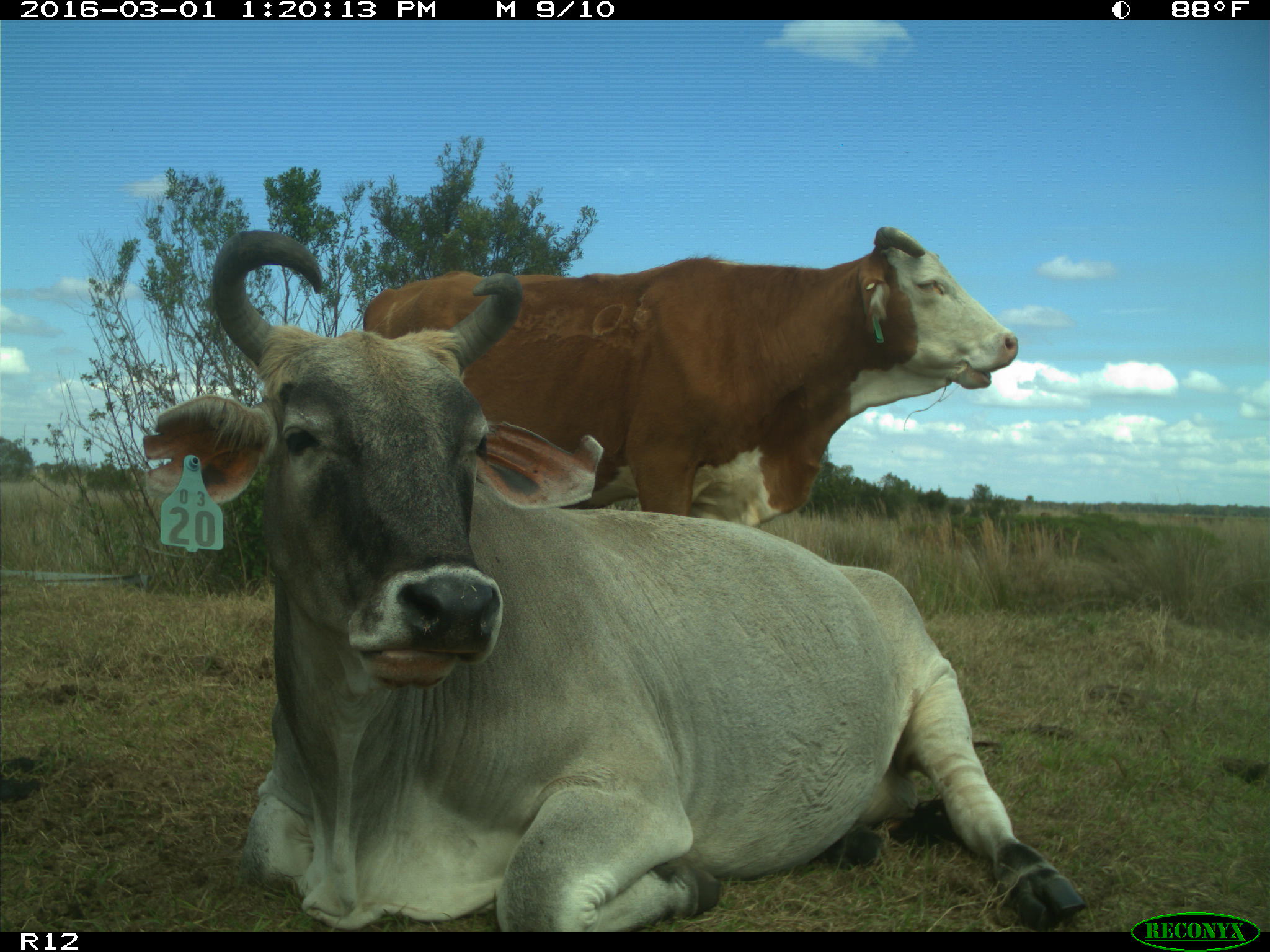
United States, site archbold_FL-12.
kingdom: Animalia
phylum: Chordata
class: Mammalia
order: Artiodactyla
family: Bovidae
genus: Bos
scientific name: Bos taurus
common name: domestic cow